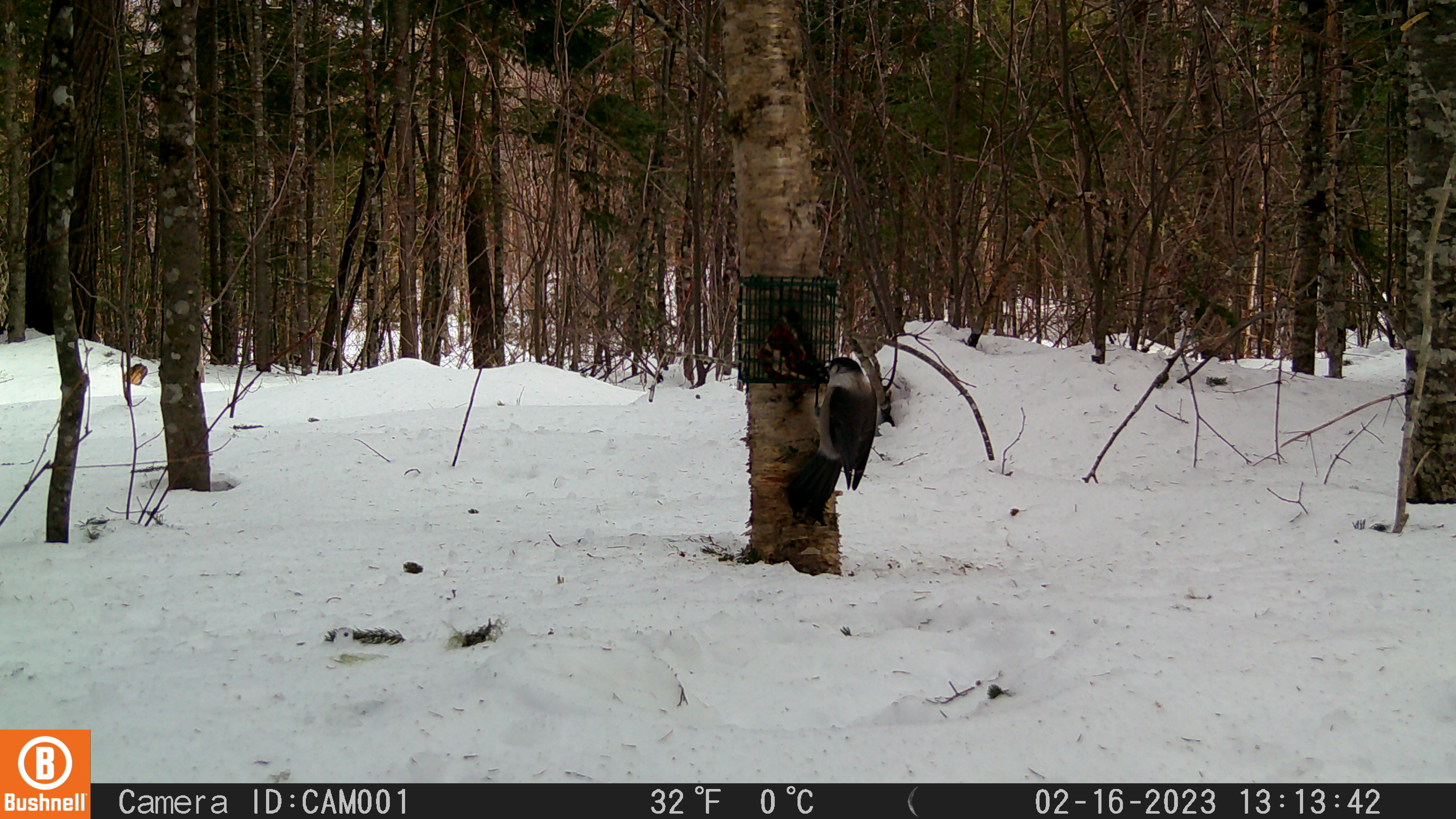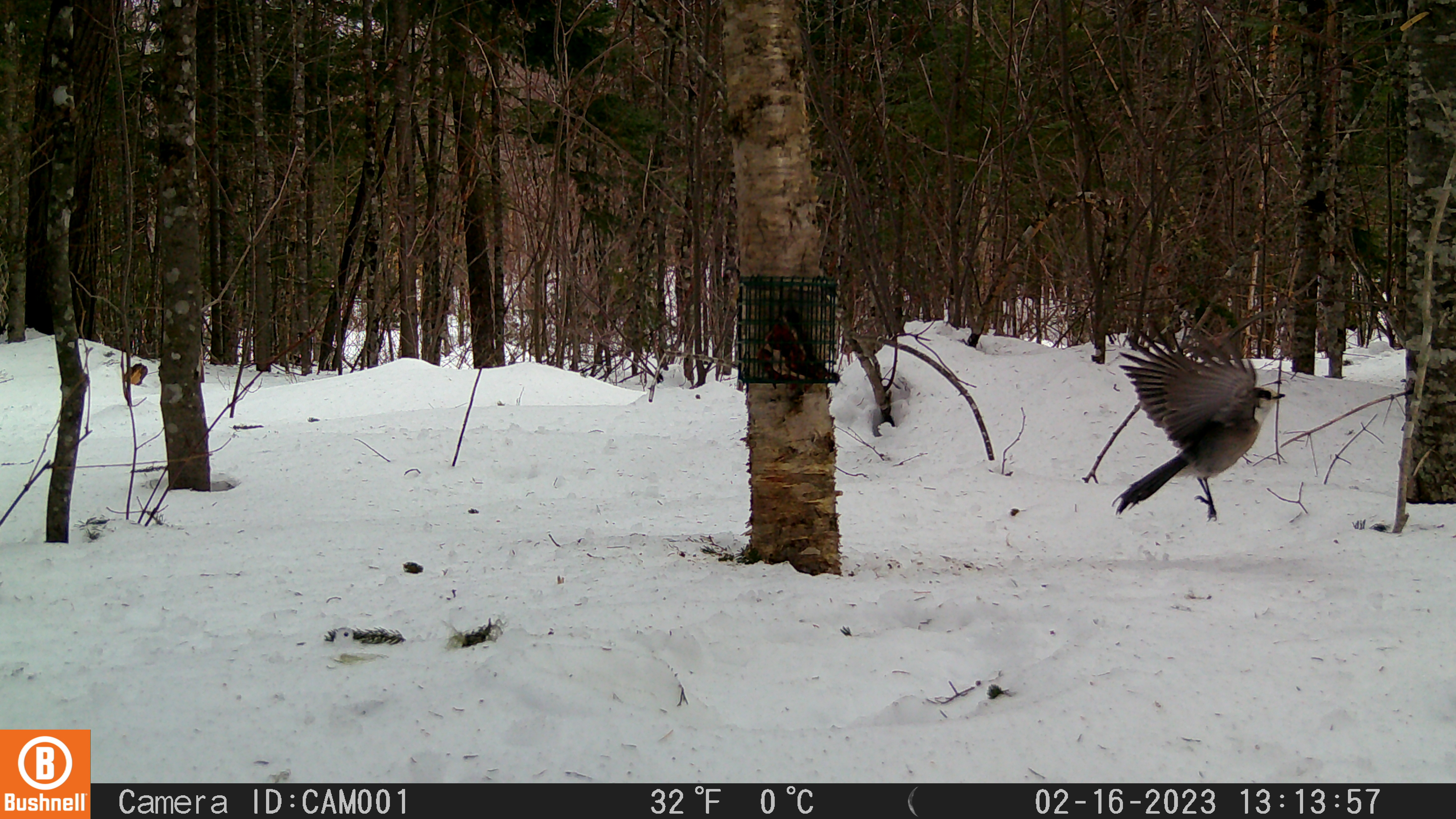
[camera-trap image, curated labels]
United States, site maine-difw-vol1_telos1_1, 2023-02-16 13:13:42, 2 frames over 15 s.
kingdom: Animalia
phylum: Chordata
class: Aves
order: Passeriformes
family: Corvidae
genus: Perisoreus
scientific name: Perisoreus canadensis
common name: canada jay